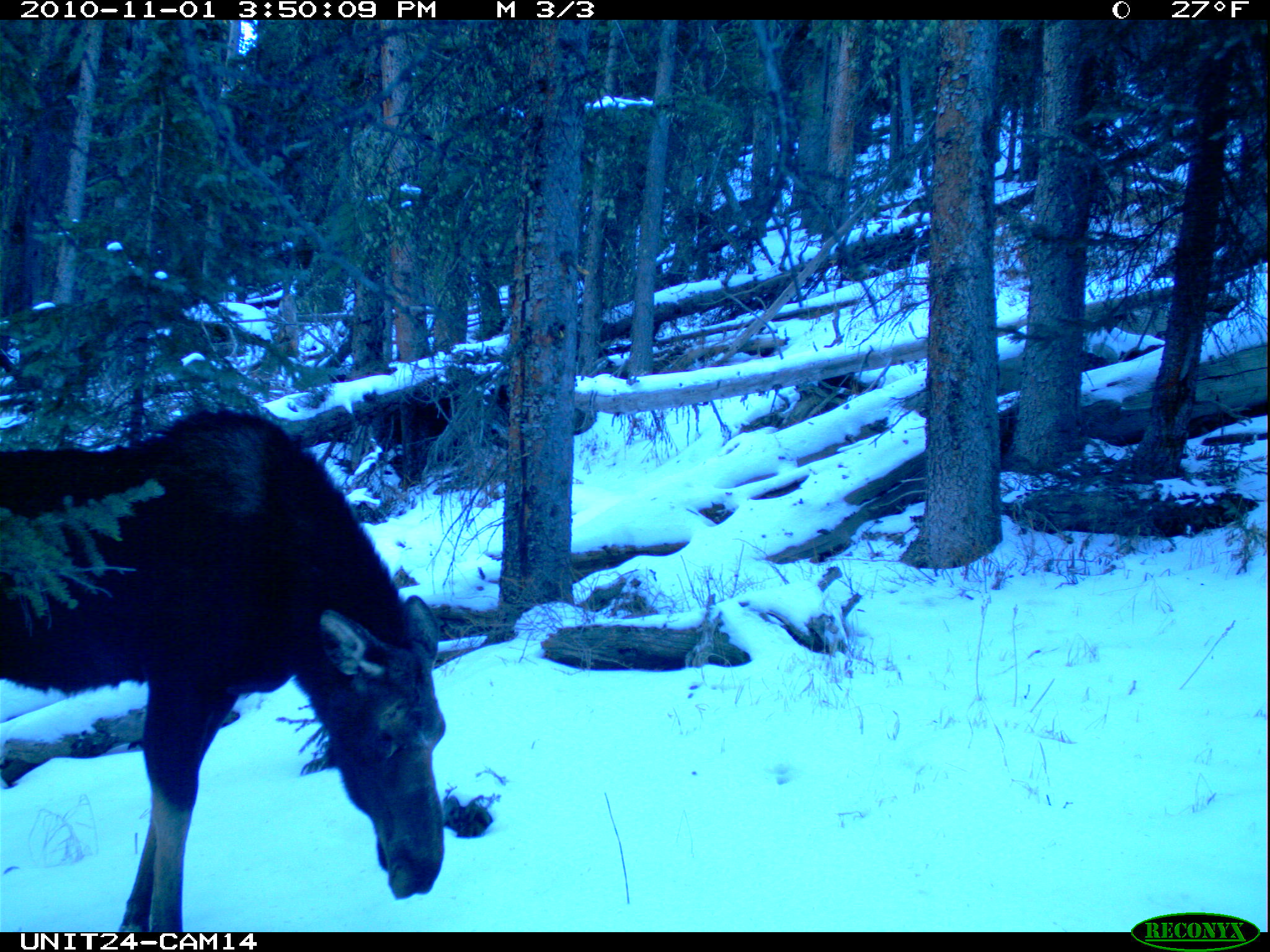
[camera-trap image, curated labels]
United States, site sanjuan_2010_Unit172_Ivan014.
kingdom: Animalia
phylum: Chordata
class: Mammalia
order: Artiodactyla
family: Cervidae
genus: Alces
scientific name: Alces alces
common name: moose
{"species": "Alces alces (moose)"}